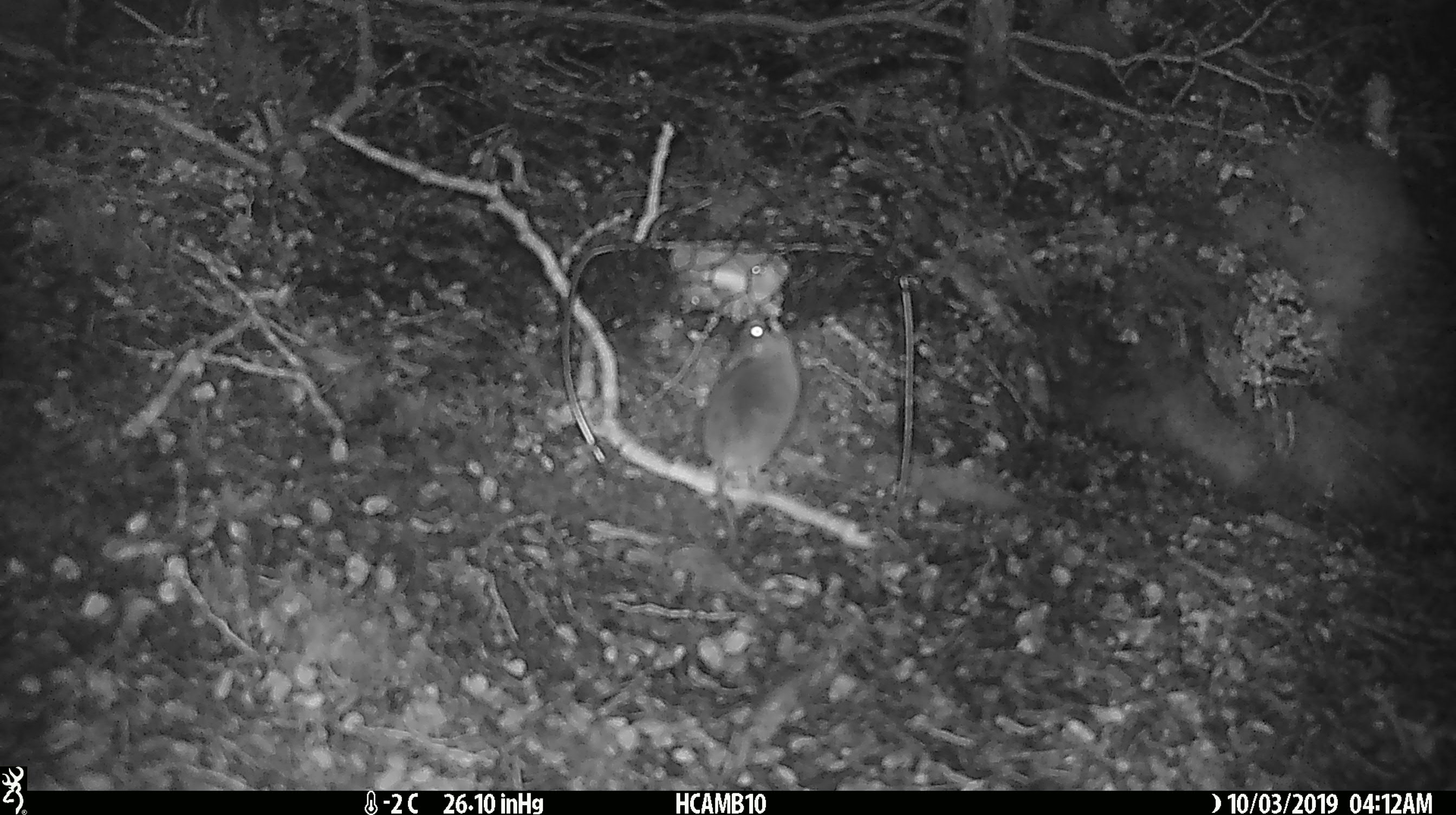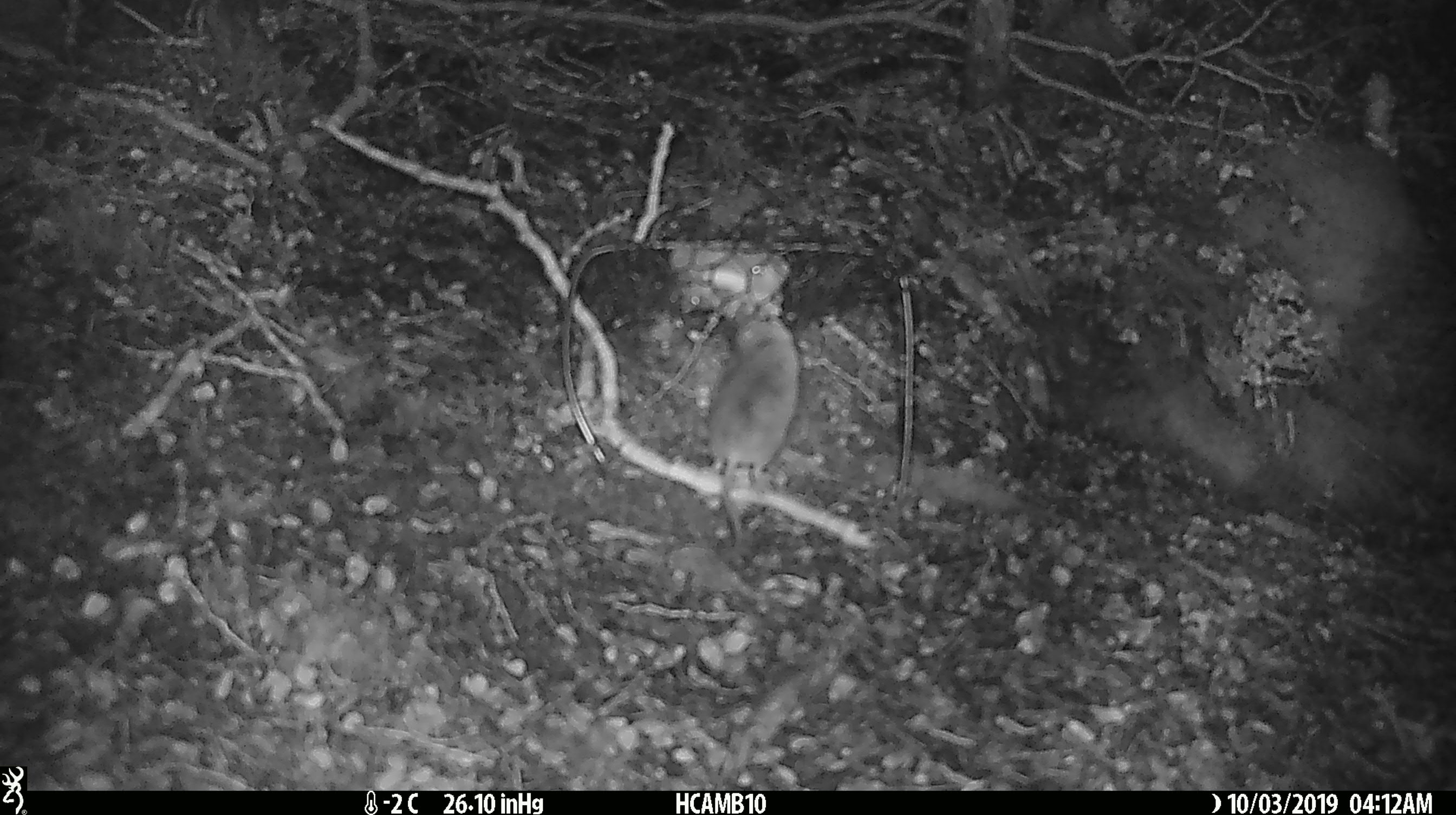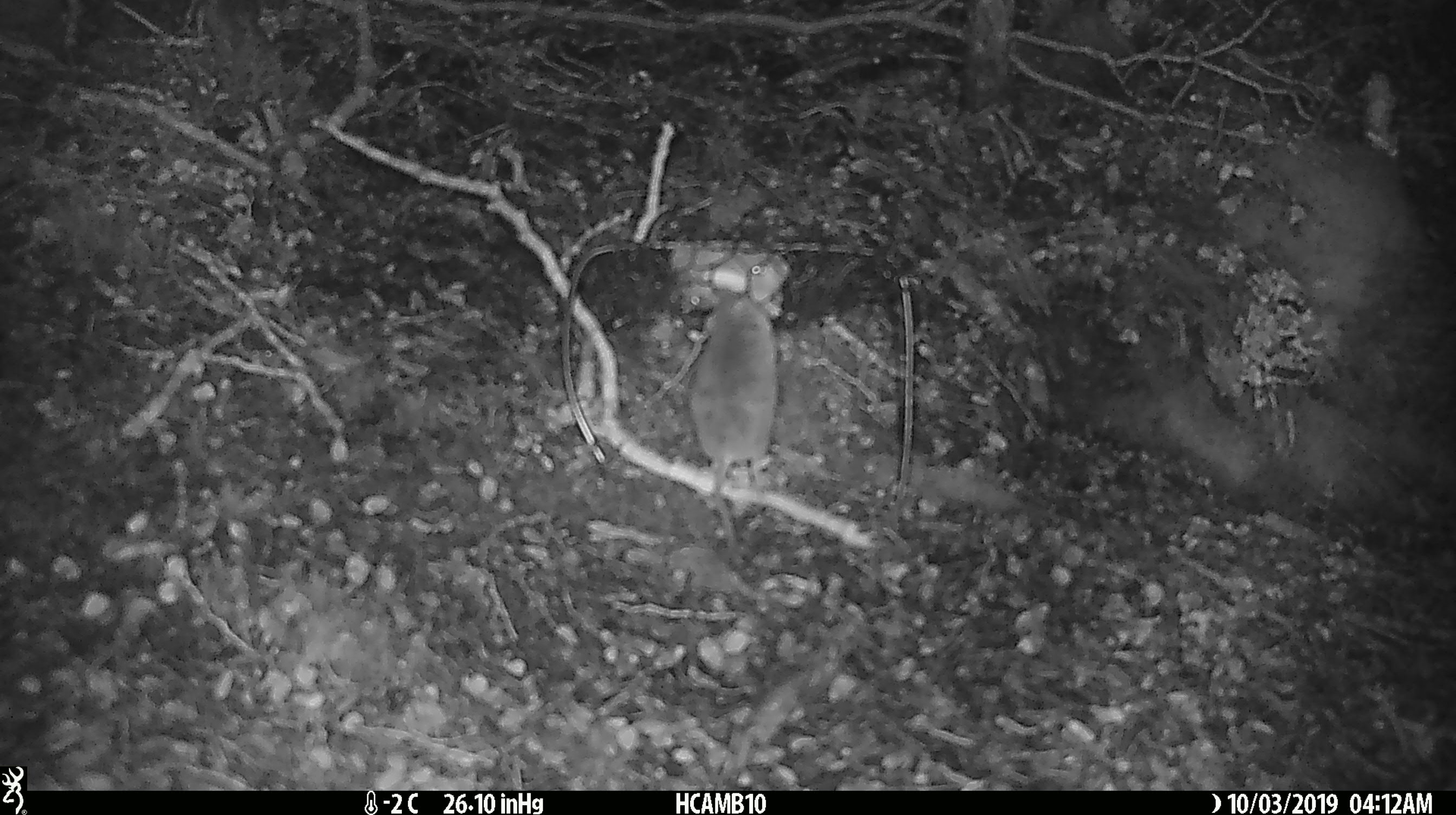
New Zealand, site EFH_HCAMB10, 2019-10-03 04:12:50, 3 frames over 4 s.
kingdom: Animalia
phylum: Chordata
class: Mammalia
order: Rodentia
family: Muridae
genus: Mus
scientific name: Mus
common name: mouse